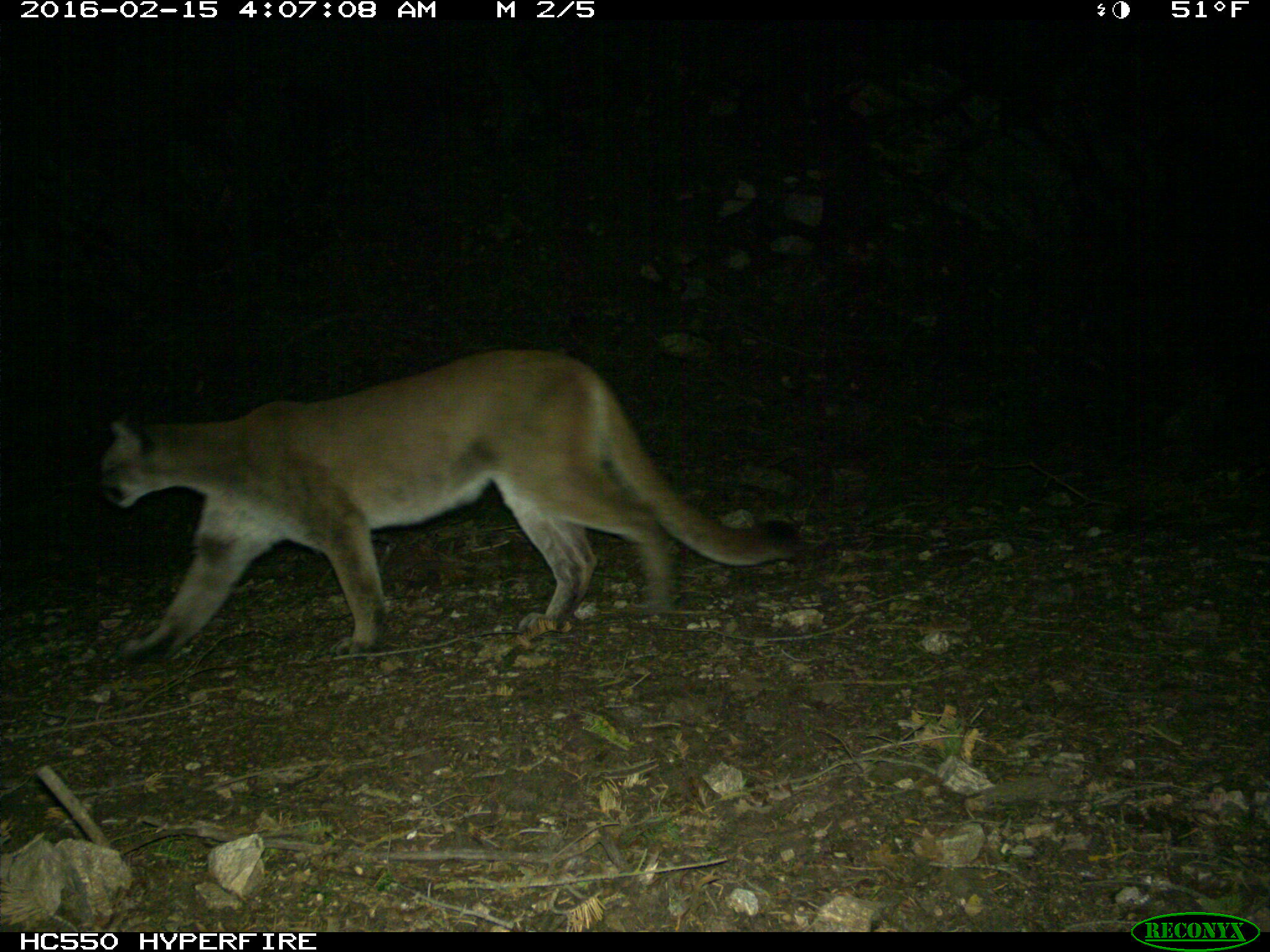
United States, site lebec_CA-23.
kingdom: Animalia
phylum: Chordata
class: Mammalia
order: Carnivora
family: Felidae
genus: Puma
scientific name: Puma concolor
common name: mountain lion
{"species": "Puma concolor (mountain lion)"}